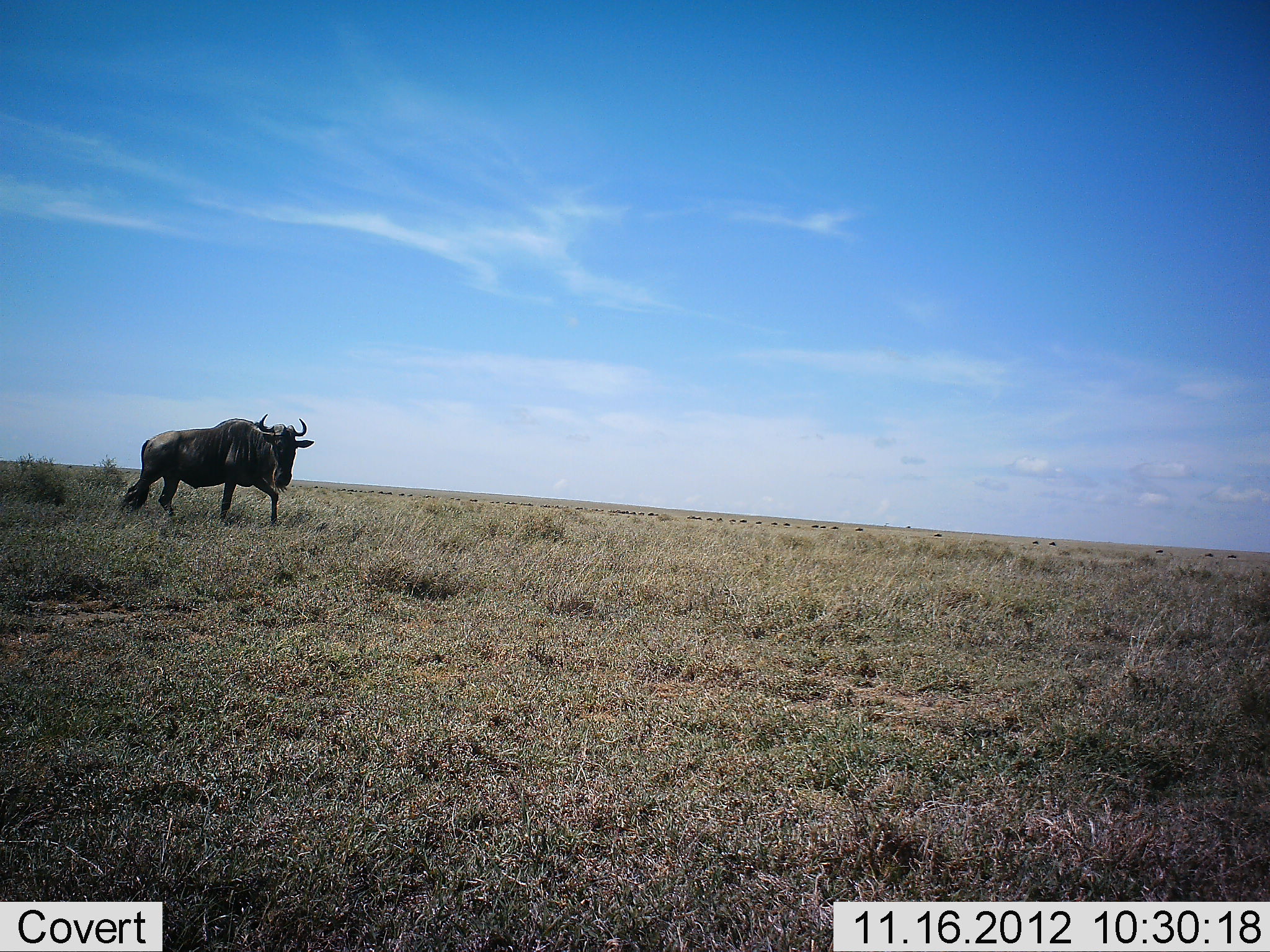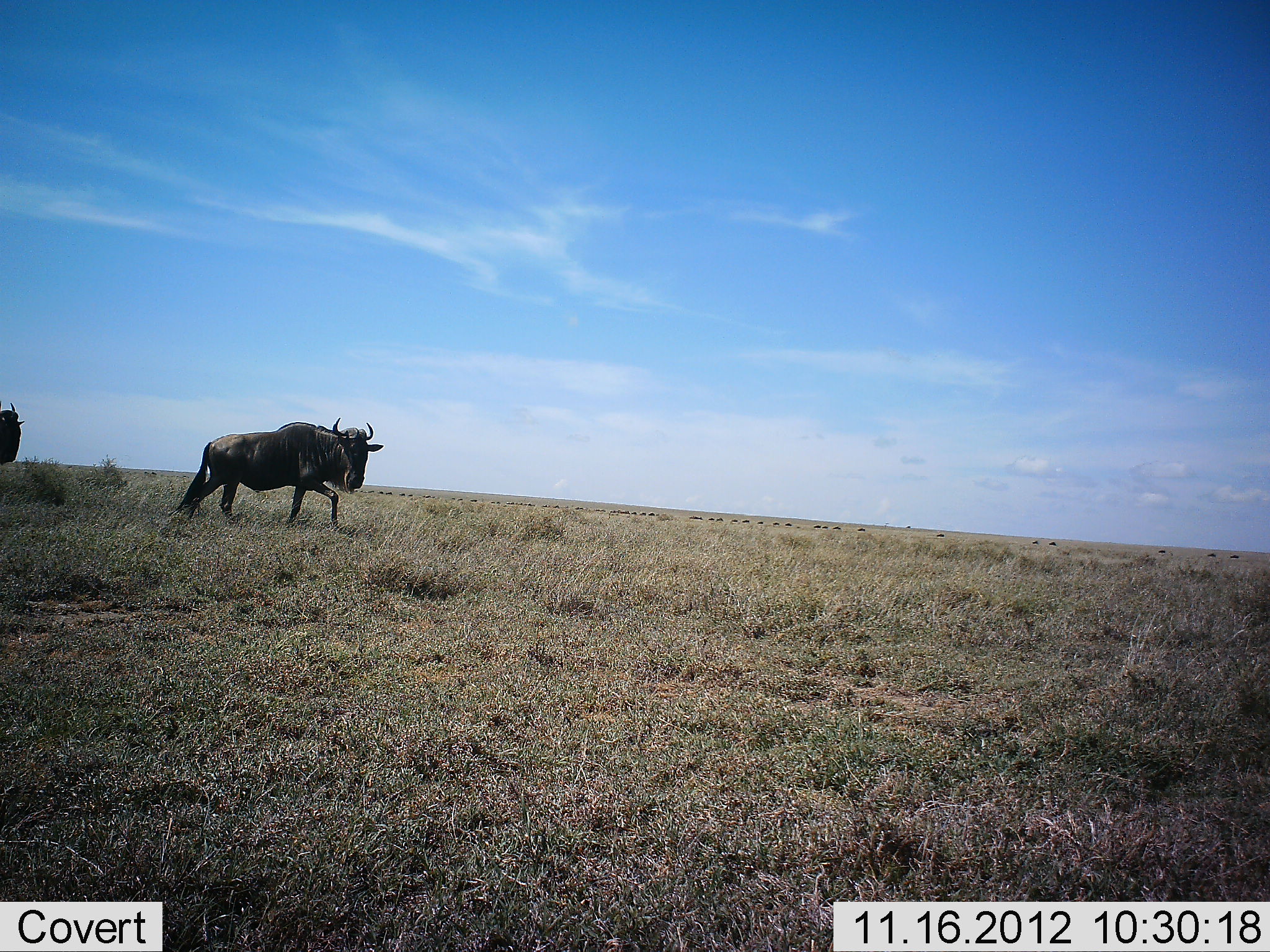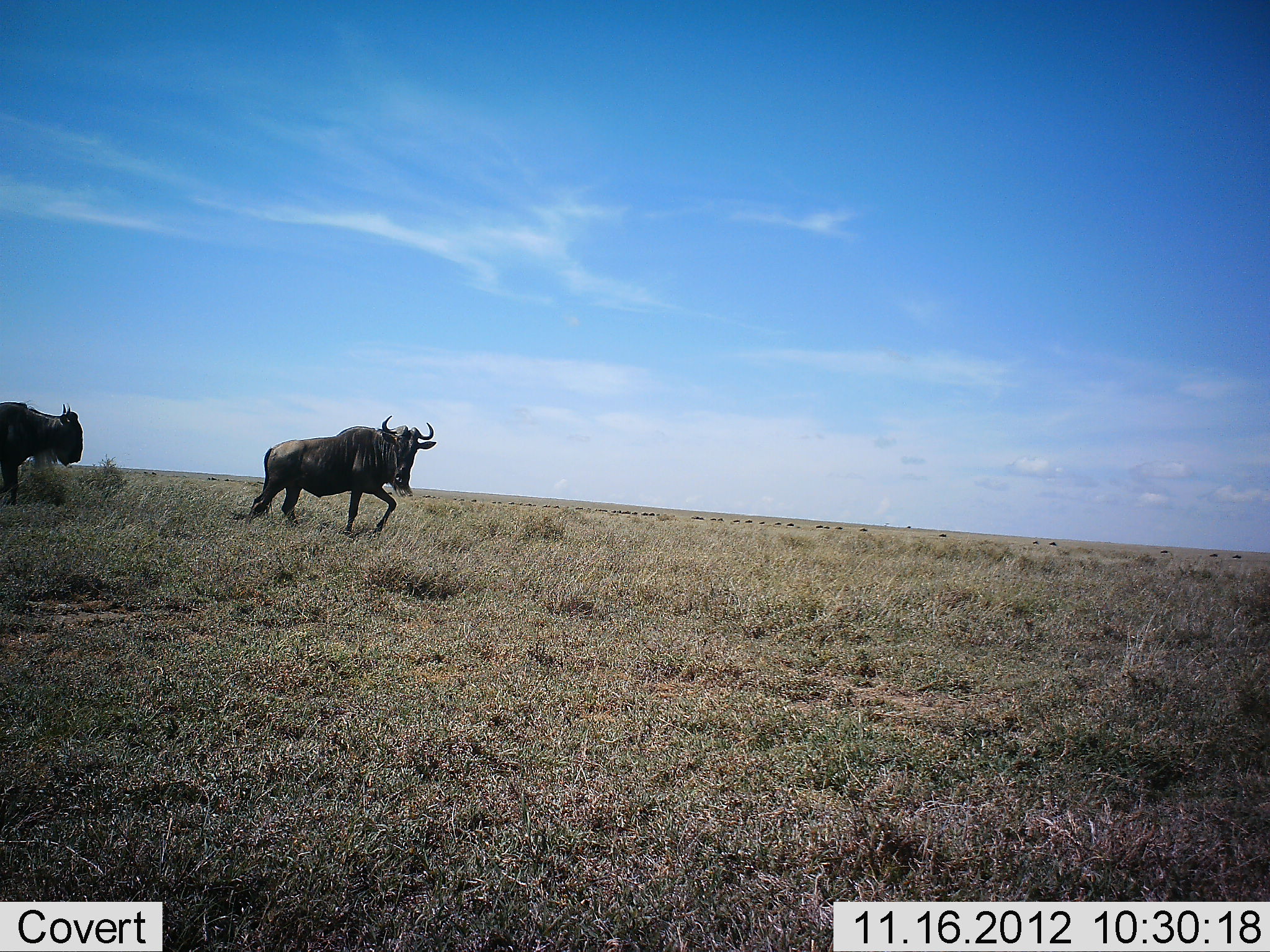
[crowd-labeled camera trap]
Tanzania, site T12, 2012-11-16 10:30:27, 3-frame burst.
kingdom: Animalia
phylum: Chordata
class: Mammalia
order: Artiodactyla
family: Bovidae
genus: Connochaetes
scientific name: Connochaetes taurinus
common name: blue wildebeest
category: wildebeest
Wildebeest (blue wildebeest) (Connochaetes taurinus), count 2. Behavior (volunteer vote fractions): standing 10%, resting 0%, moving 100%, interacting 0%. Young present (vote fraction): 0%. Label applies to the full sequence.